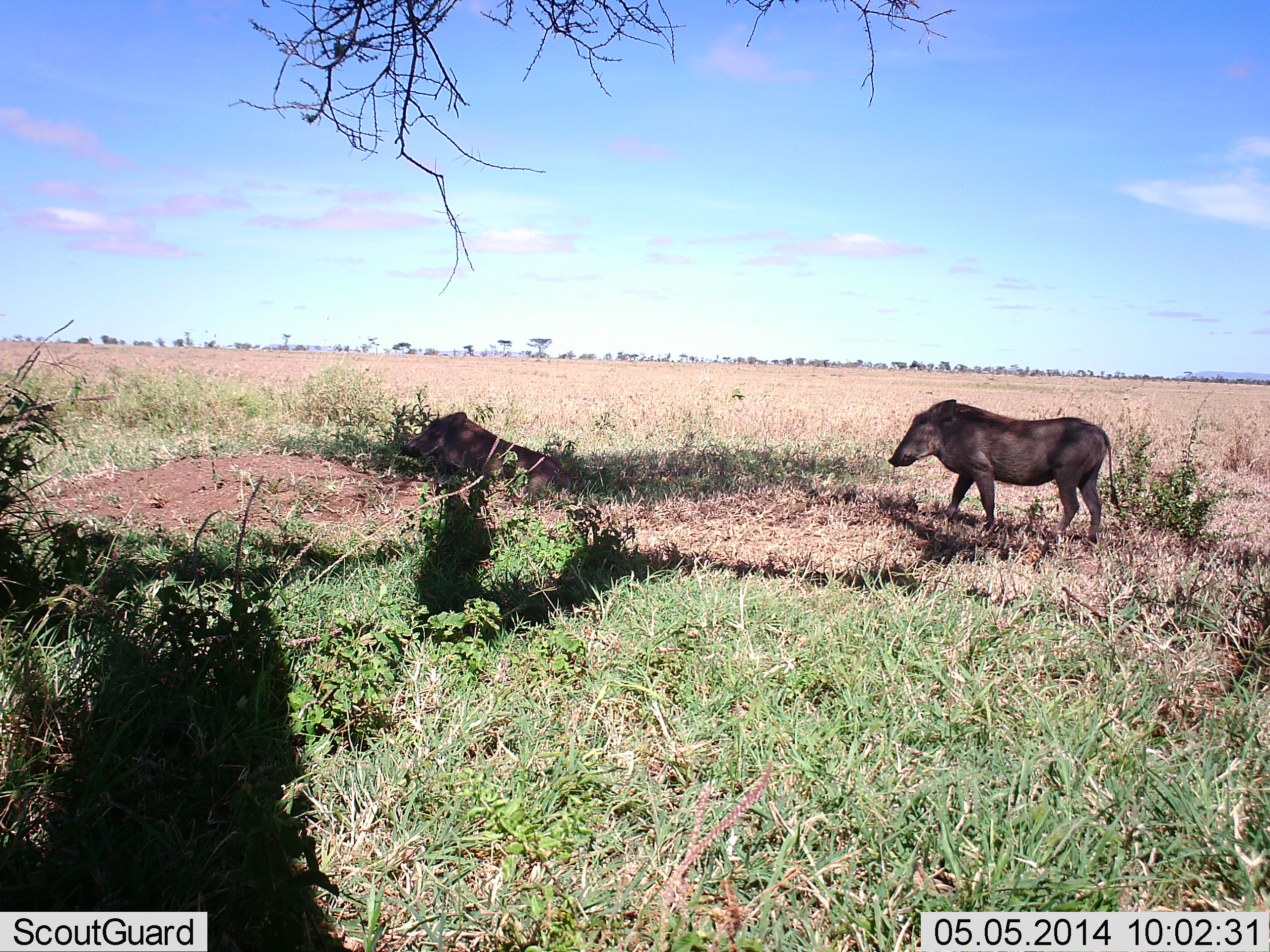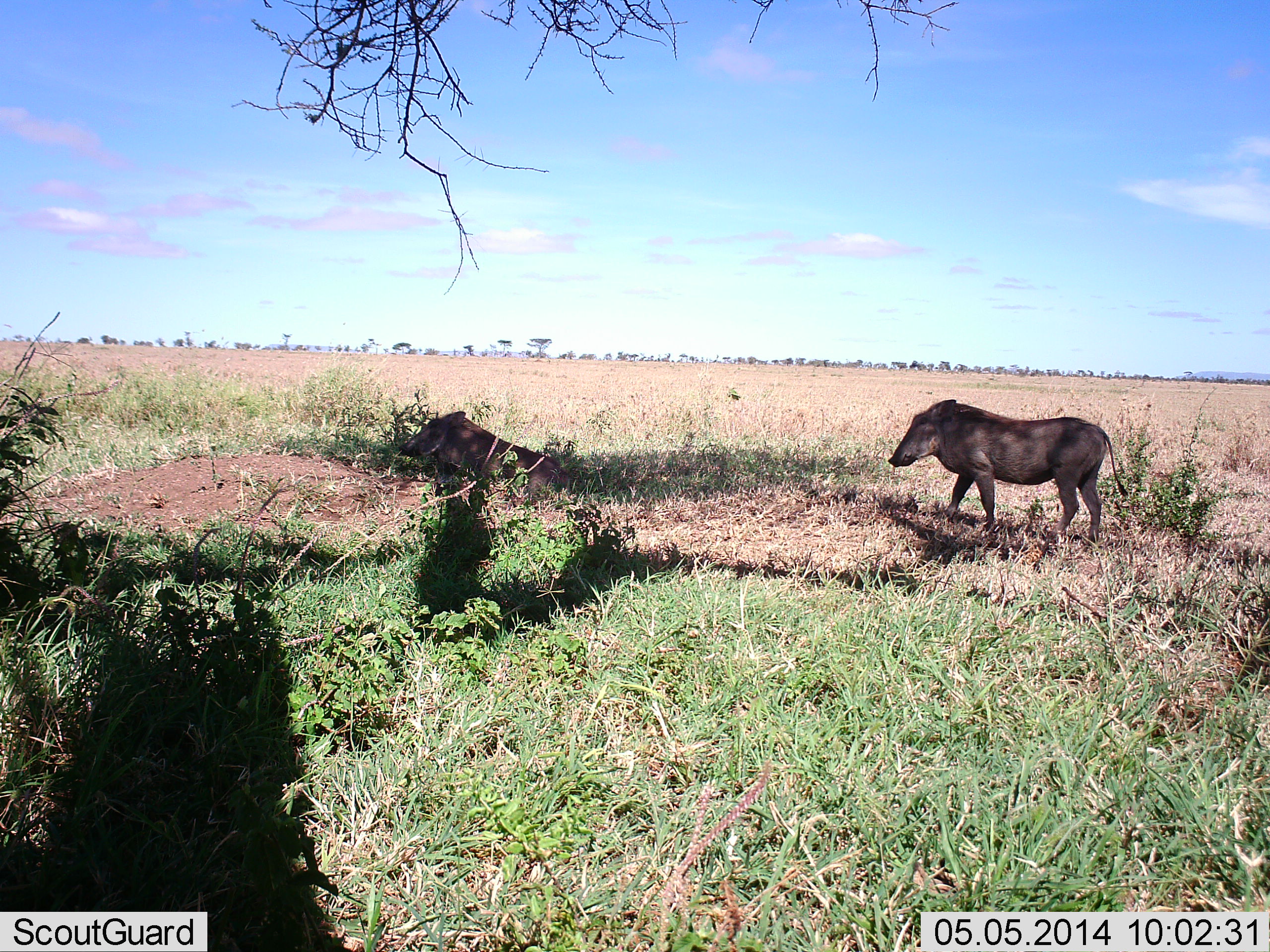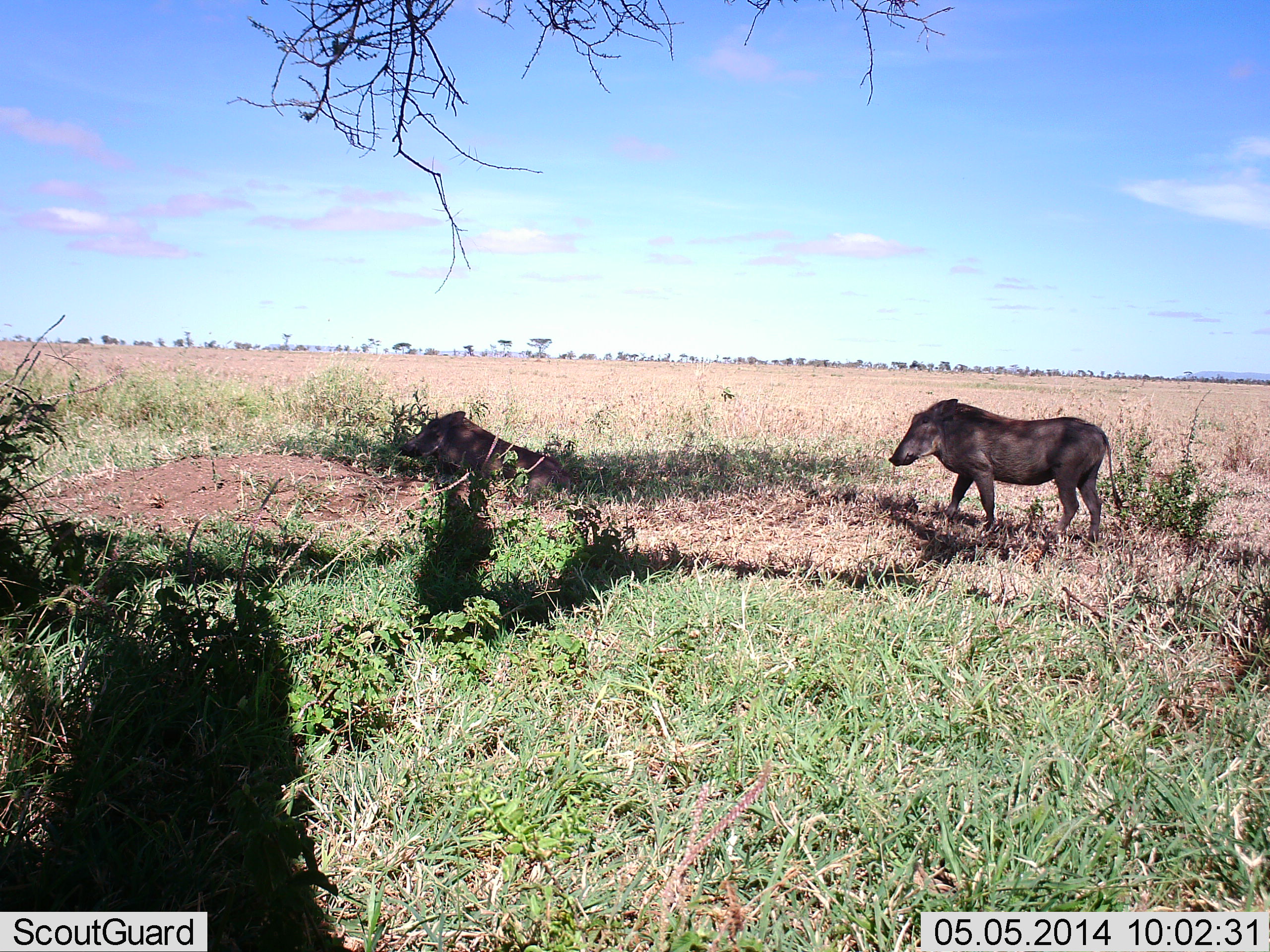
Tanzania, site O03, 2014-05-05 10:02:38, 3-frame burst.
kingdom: Animalia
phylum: Chordata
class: Mammalia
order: Artiodactyla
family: Suidae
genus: Phacochoerus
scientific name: Phacochoerus africanus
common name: warthog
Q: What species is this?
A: Warthog (Phacochoerus africanus).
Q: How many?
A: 2.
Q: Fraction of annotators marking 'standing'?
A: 90%.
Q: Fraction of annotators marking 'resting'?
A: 70%.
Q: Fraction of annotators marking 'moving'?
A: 20%.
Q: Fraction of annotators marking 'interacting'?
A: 0%.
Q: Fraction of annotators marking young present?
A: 0%.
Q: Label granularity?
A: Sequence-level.